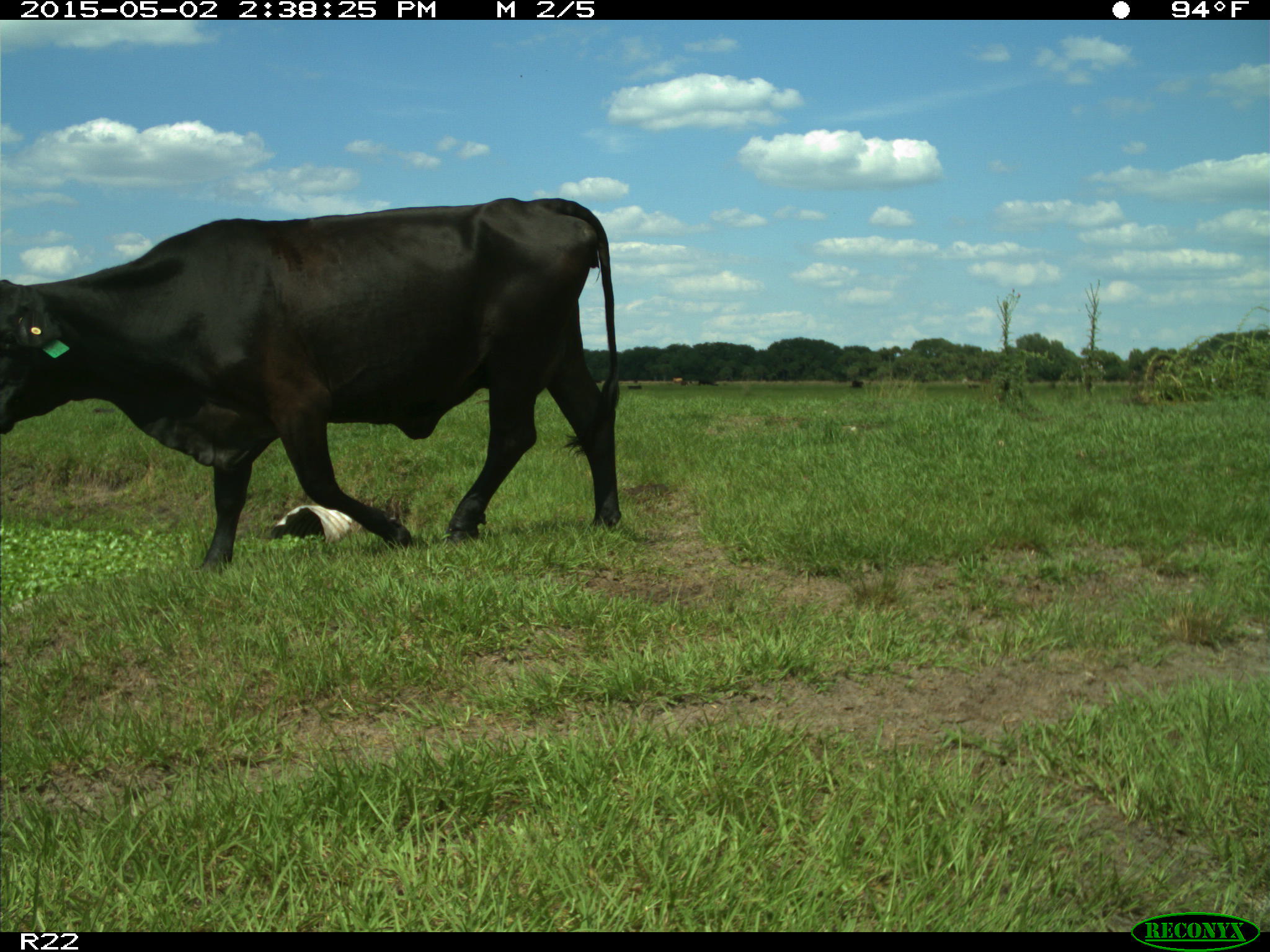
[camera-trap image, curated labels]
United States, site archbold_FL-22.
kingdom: Animalia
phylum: Chordata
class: Mammalia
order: Artiodactyla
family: Bovidae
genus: Bos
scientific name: Bos taurus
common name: domestic cow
Bos taurus (domestic cow).